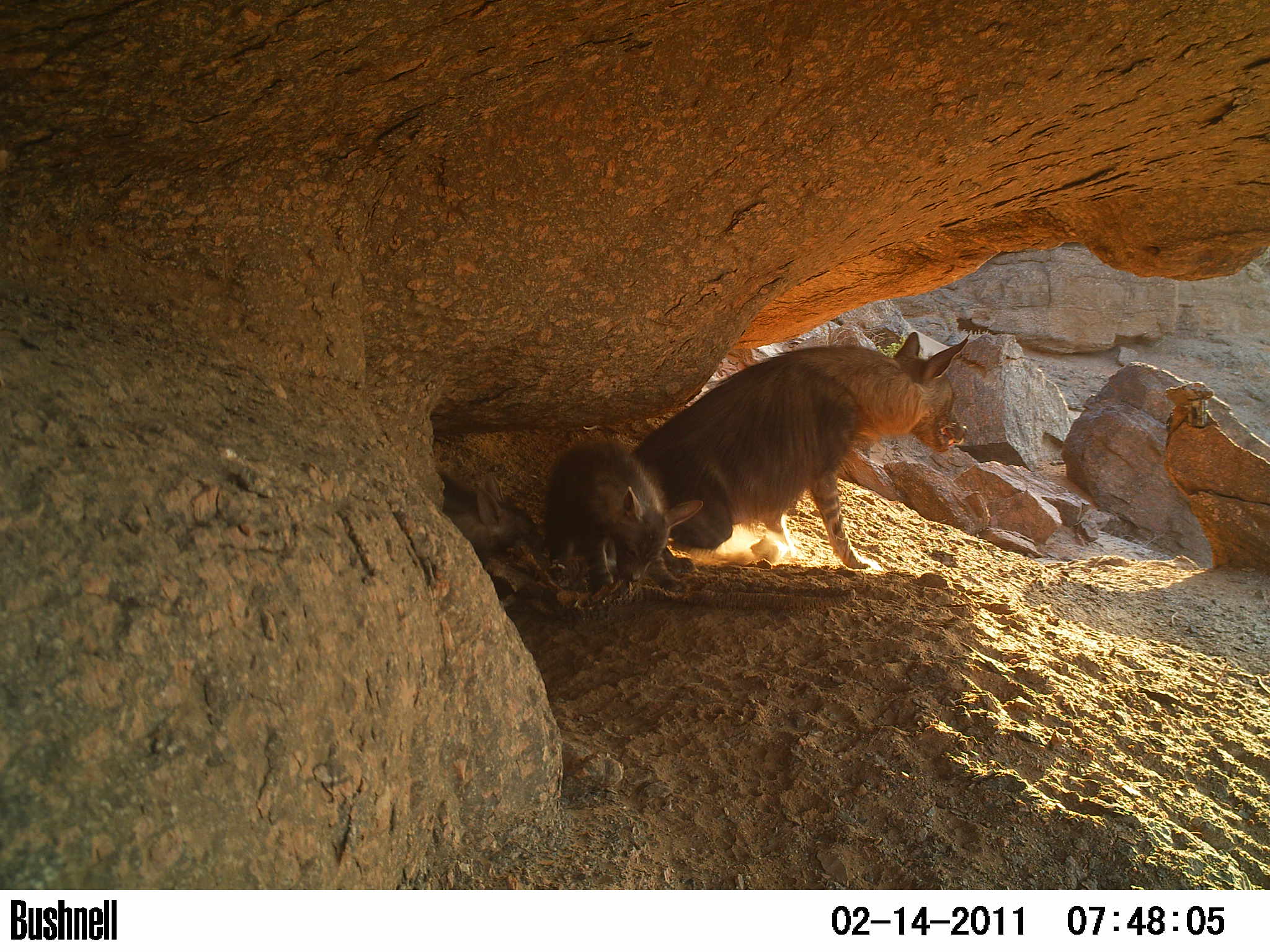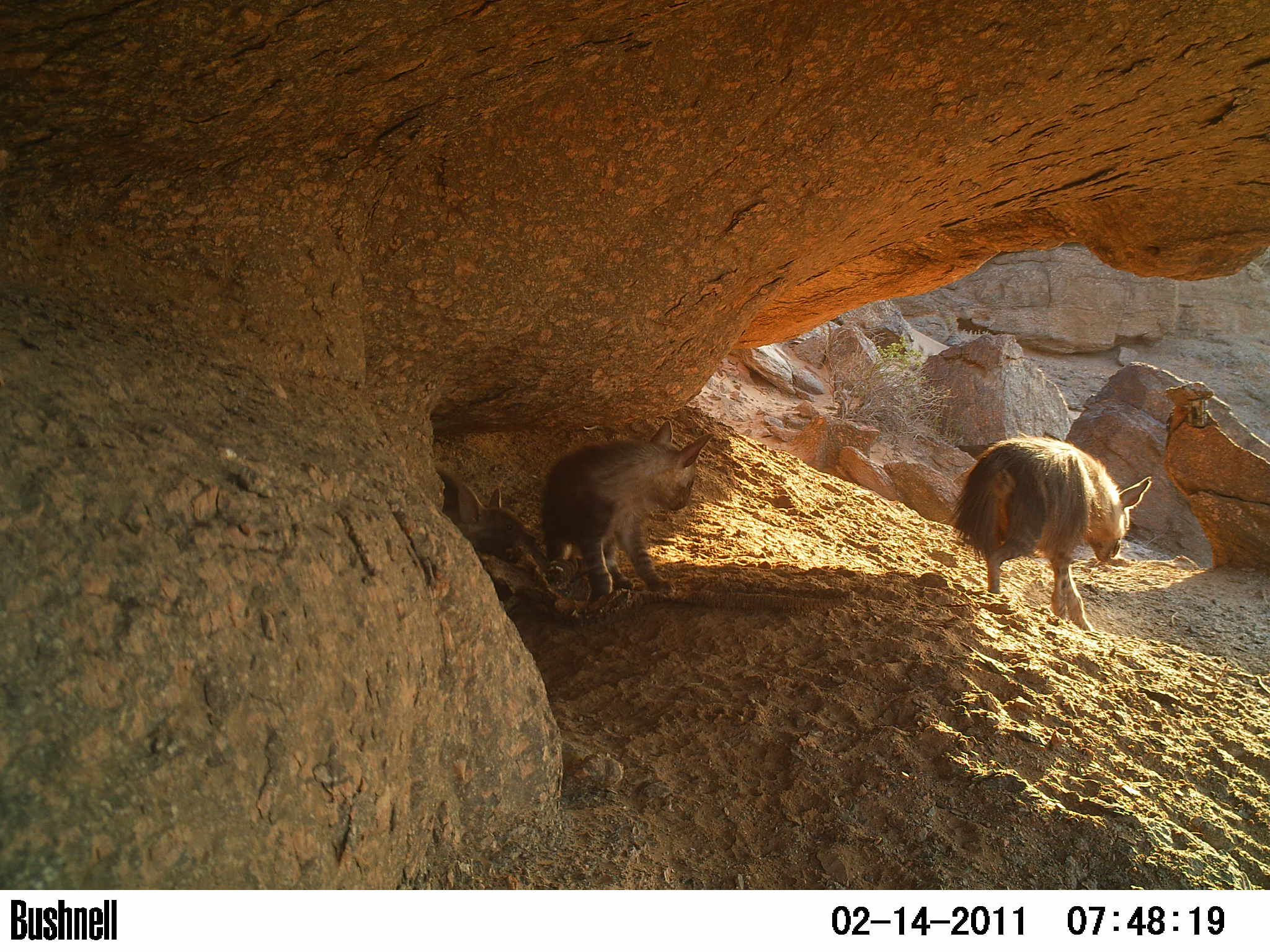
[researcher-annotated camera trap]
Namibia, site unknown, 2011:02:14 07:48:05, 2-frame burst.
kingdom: Animalia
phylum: Chordata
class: Mammalia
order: Carnivora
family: Hyaenidae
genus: Parahyaena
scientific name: Parahyaena brunnea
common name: brown hyena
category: hyaena brunnea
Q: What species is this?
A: Hyaena brunnea (brown hyena) (Parahyaena brunnea).